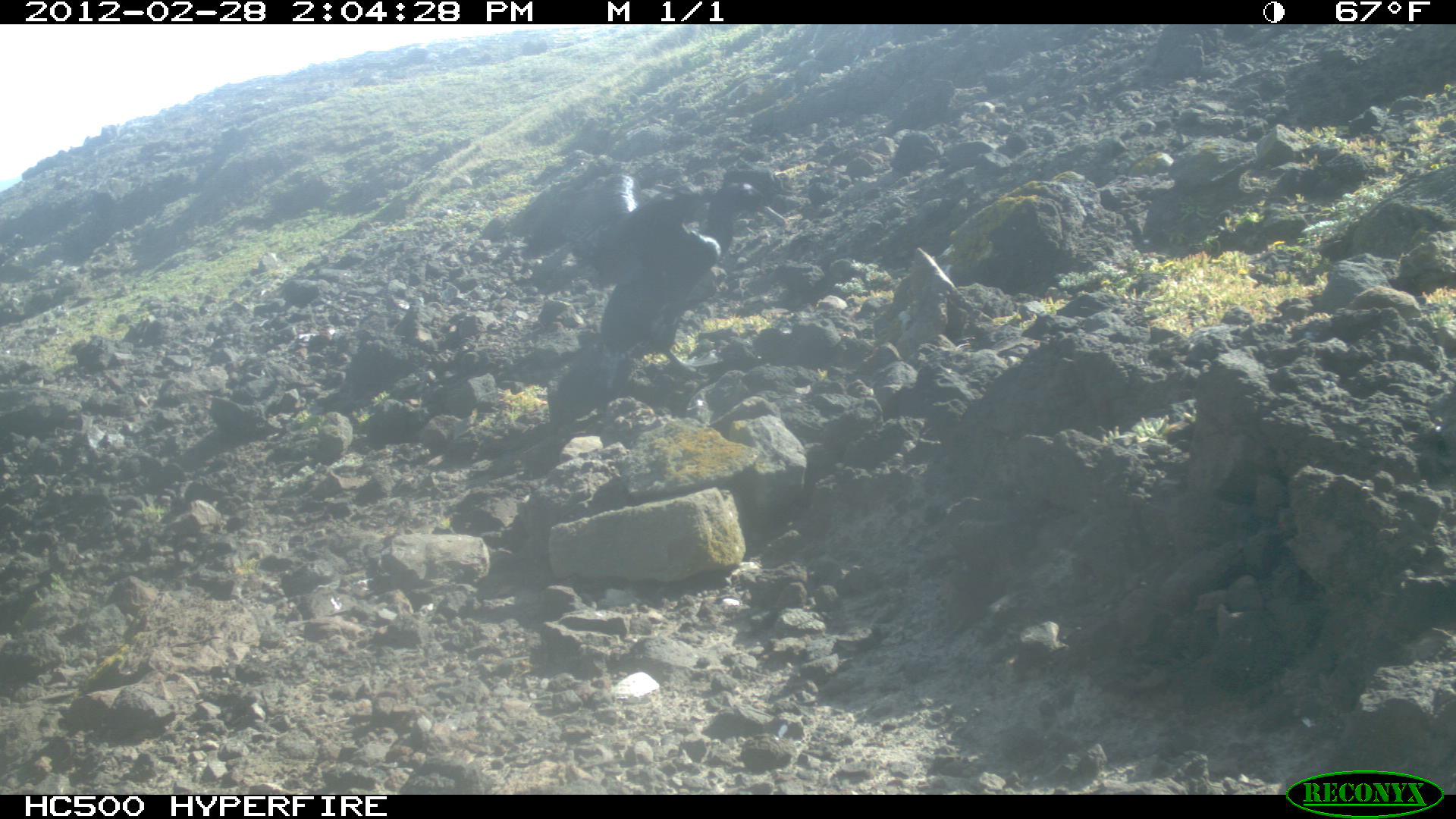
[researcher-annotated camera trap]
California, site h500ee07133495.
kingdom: Animalia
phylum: Chordata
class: Aves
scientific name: Aves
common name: bird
Bird (Aves).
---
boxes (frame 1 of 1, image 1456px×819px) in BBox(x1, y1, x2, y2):
bird: BBox(499, 172, 786, 393)